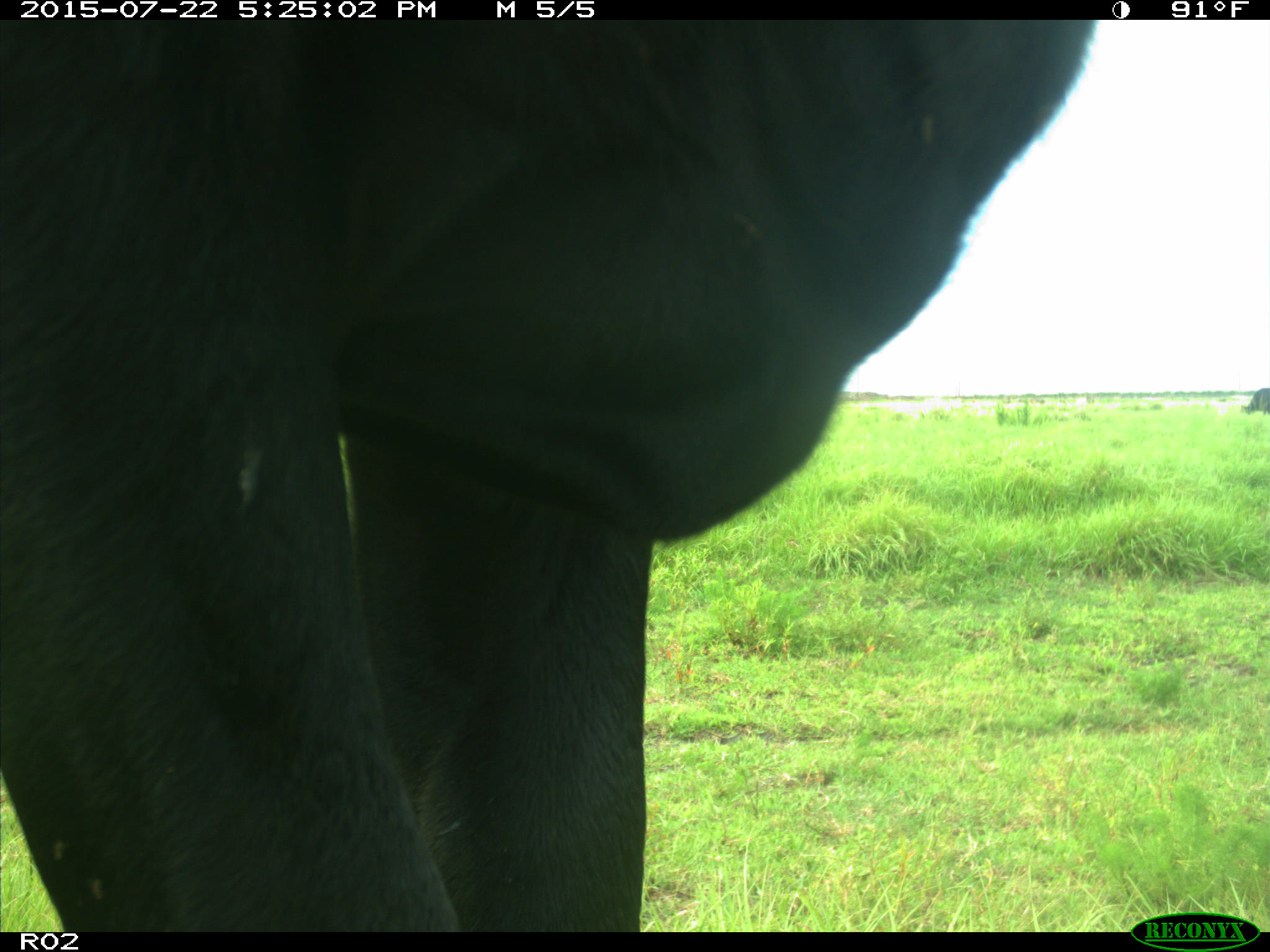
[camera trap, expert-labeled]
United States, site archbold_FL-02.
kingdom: Animalia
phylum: Chordata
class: Mammalia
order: Artiodactyla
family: Bovidae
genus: Bos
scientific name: Bos taurus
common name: domestic cow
Bos taurus (domestic cow).